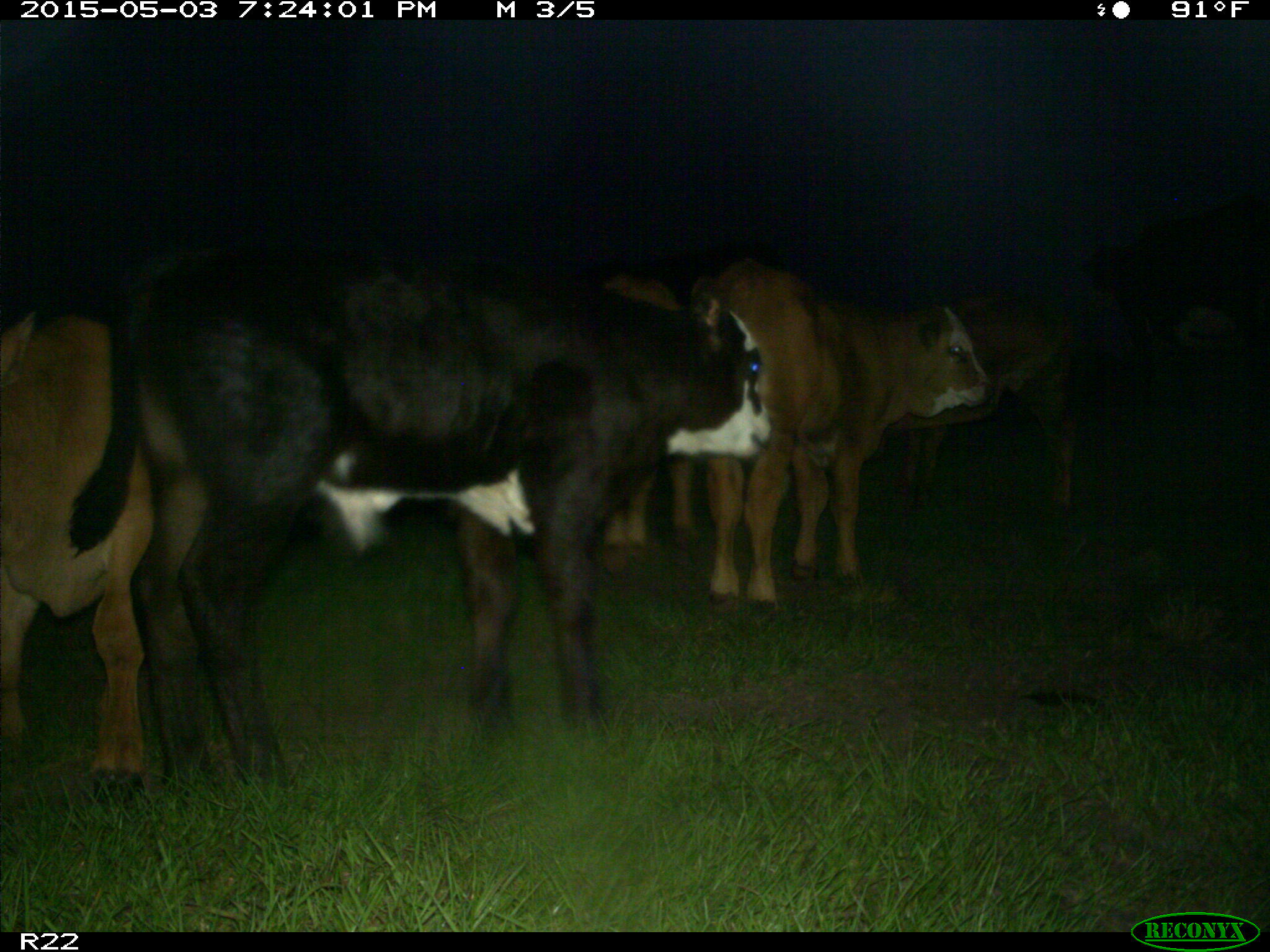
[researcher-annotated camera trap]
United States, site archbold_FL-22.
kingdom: Animalia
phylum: Chordata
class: Mammalia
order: Artiodactyla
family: Bovidae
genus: Bos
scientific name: Bos taurus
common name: domestic cow